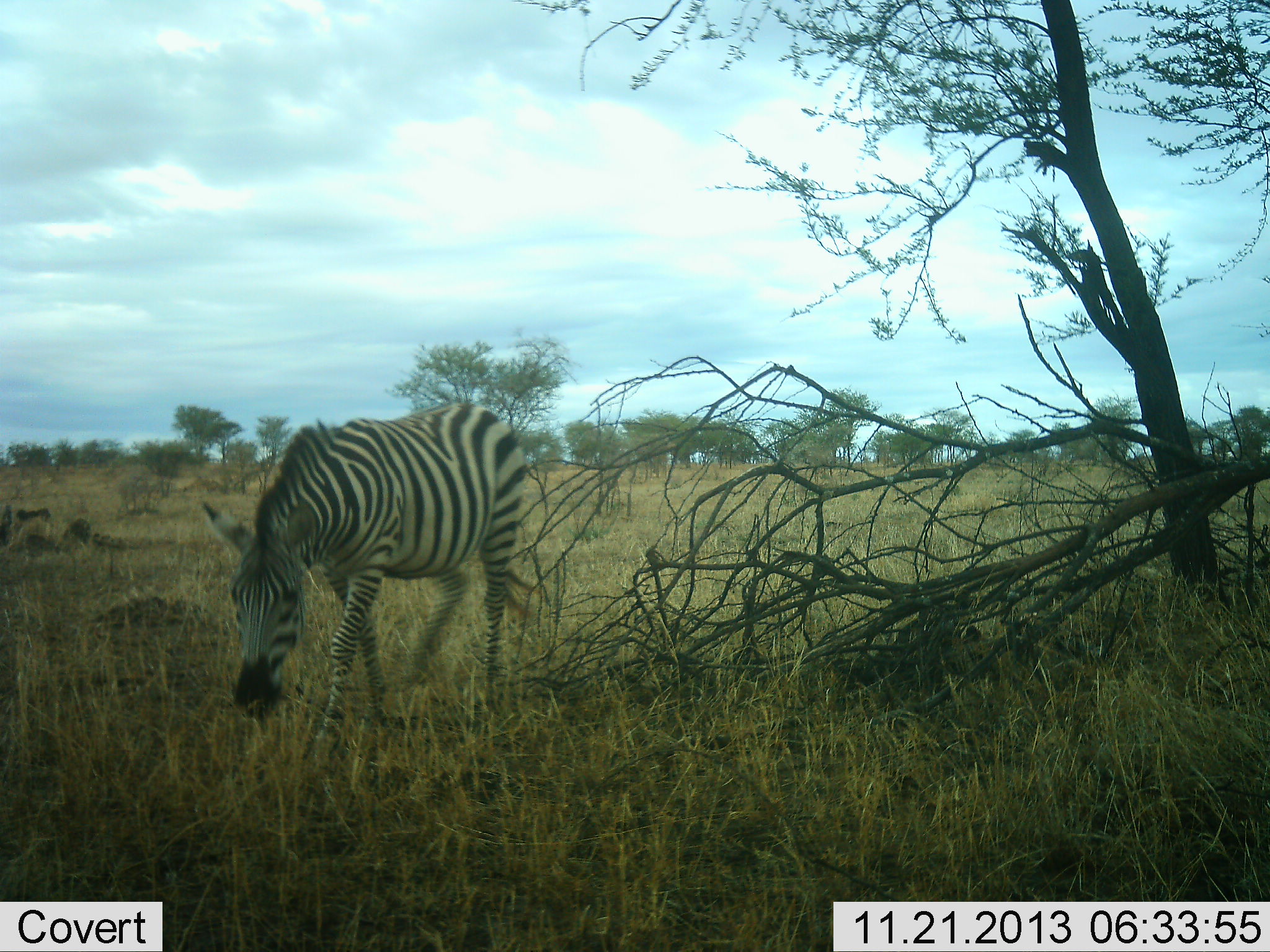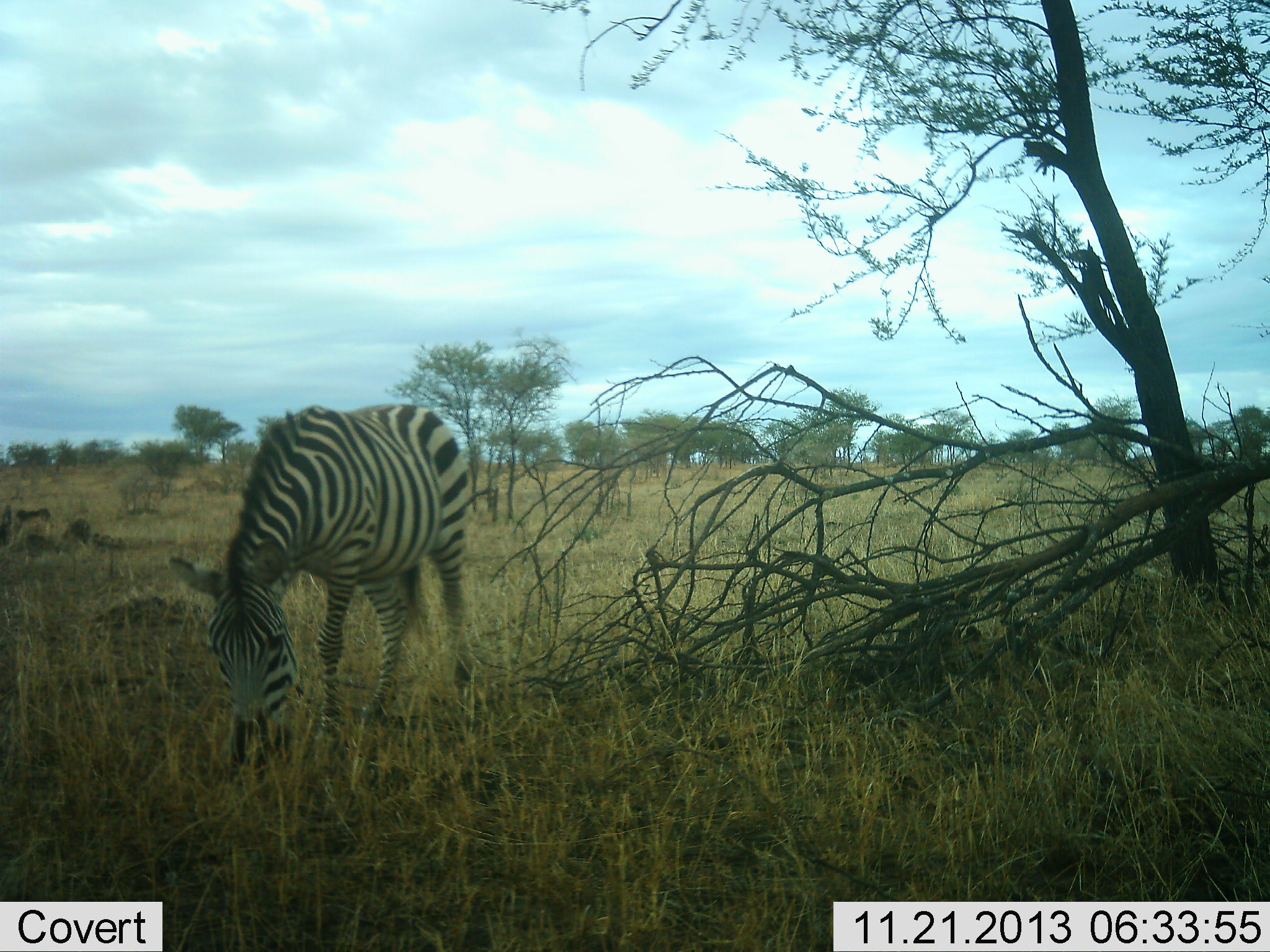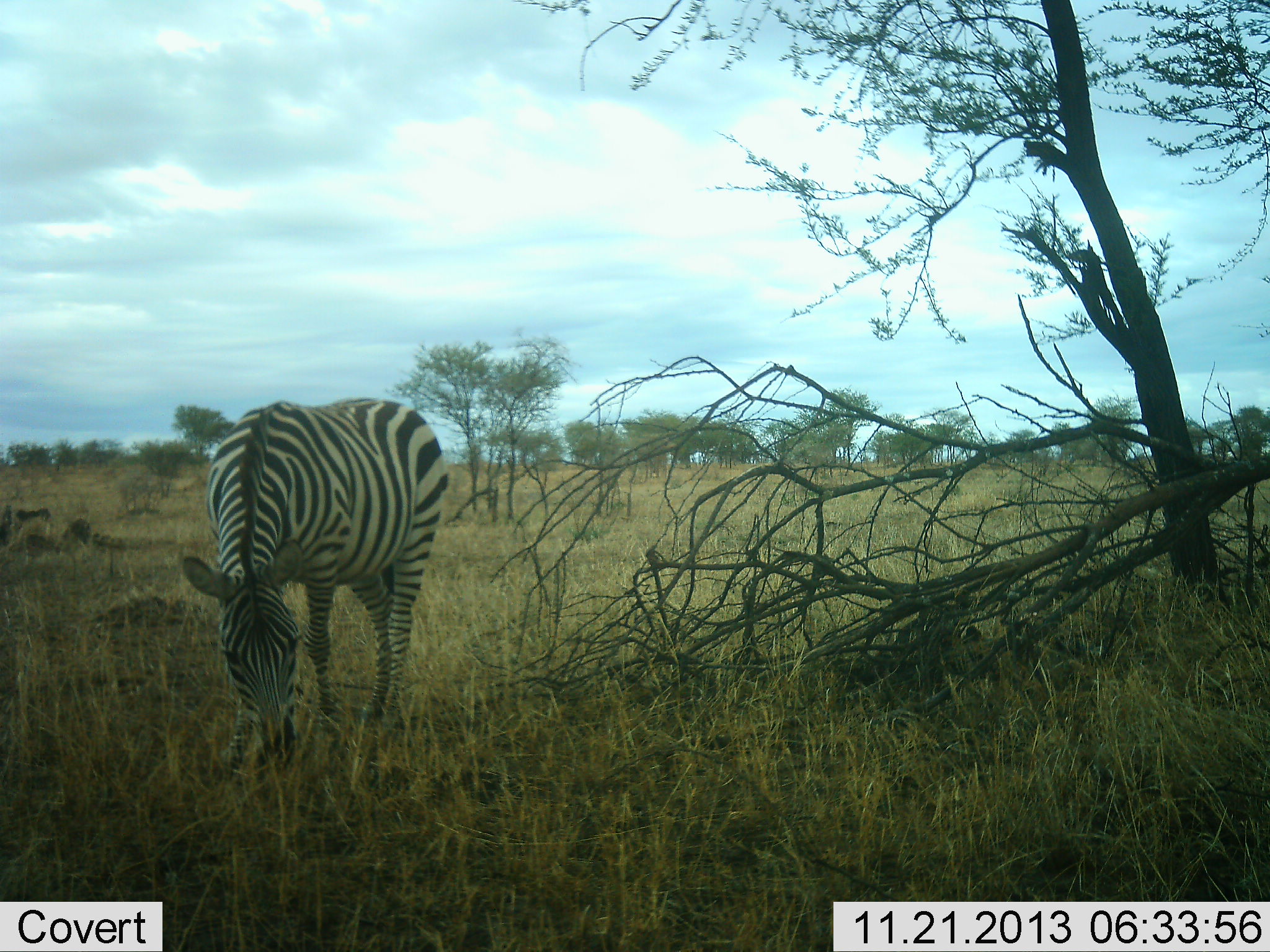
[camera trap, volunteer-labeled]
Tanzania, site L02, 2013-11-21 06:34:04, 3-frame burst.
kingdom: Animalia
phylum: Chordata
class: Mammalia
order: Perissodactyla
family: Equidae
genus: Equus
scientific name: Equus quagga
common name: plains zebra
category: zebra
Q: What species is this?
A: Zebra (plains zebra) (Equus quagga).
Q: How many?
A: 1.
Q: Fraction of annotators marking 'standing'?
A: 10%.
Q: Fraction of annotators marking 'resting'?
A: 0%.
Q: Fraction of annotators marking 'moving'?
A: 40%.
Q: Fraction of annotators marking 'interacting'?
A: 0%.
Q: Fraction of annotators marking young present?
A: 0%.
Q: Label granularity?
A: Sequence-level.